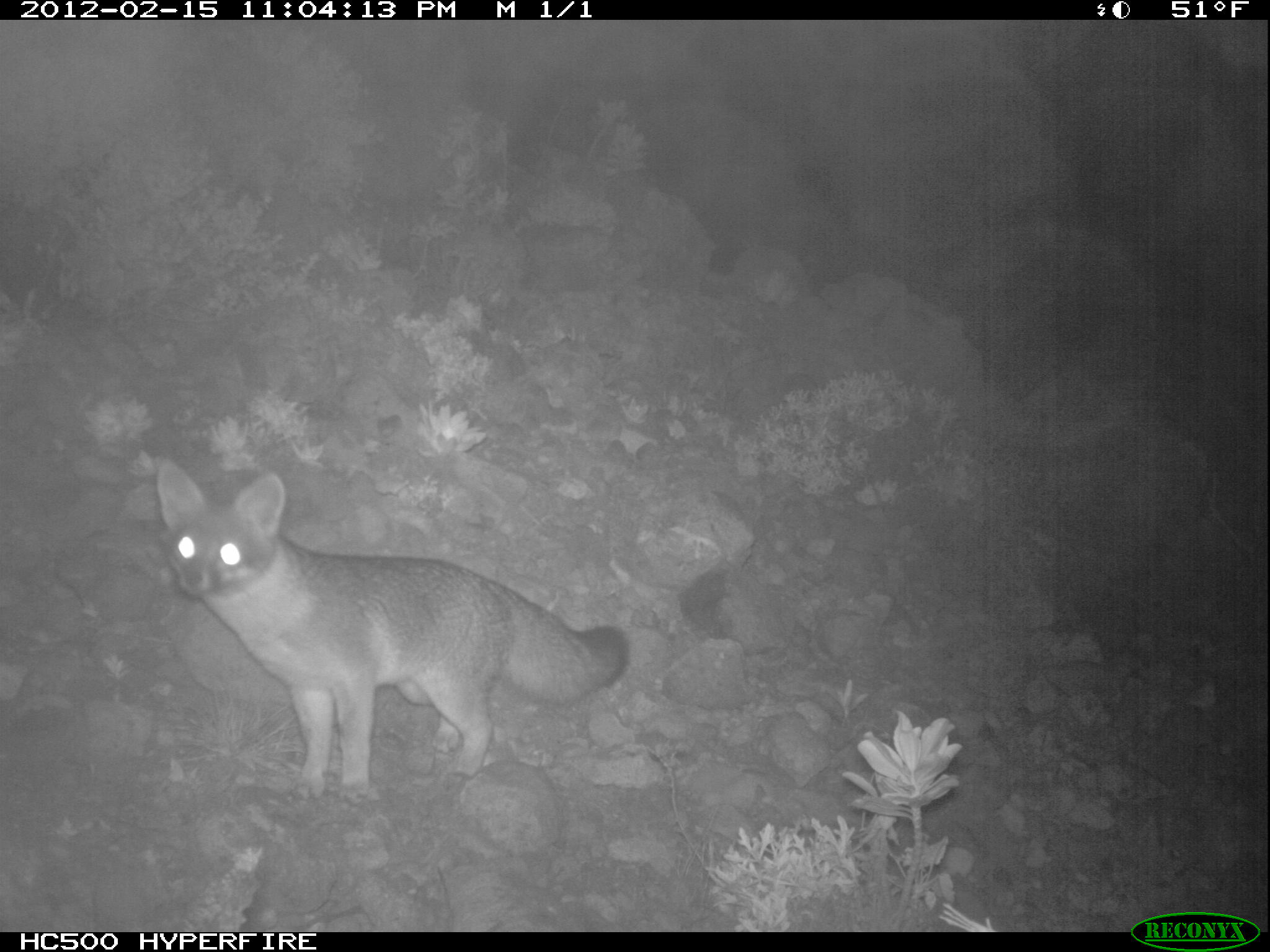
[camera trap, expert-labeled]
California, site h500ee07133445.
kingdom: Animalia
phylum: Chordata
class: Mammalia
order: Carnivora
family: Canidae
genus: Urocyon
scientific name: Urocyon littoralis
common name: island fox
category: fox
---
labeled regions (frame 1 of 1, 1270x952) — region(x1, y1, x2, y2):
fox: region(156, 457, 630, 796)